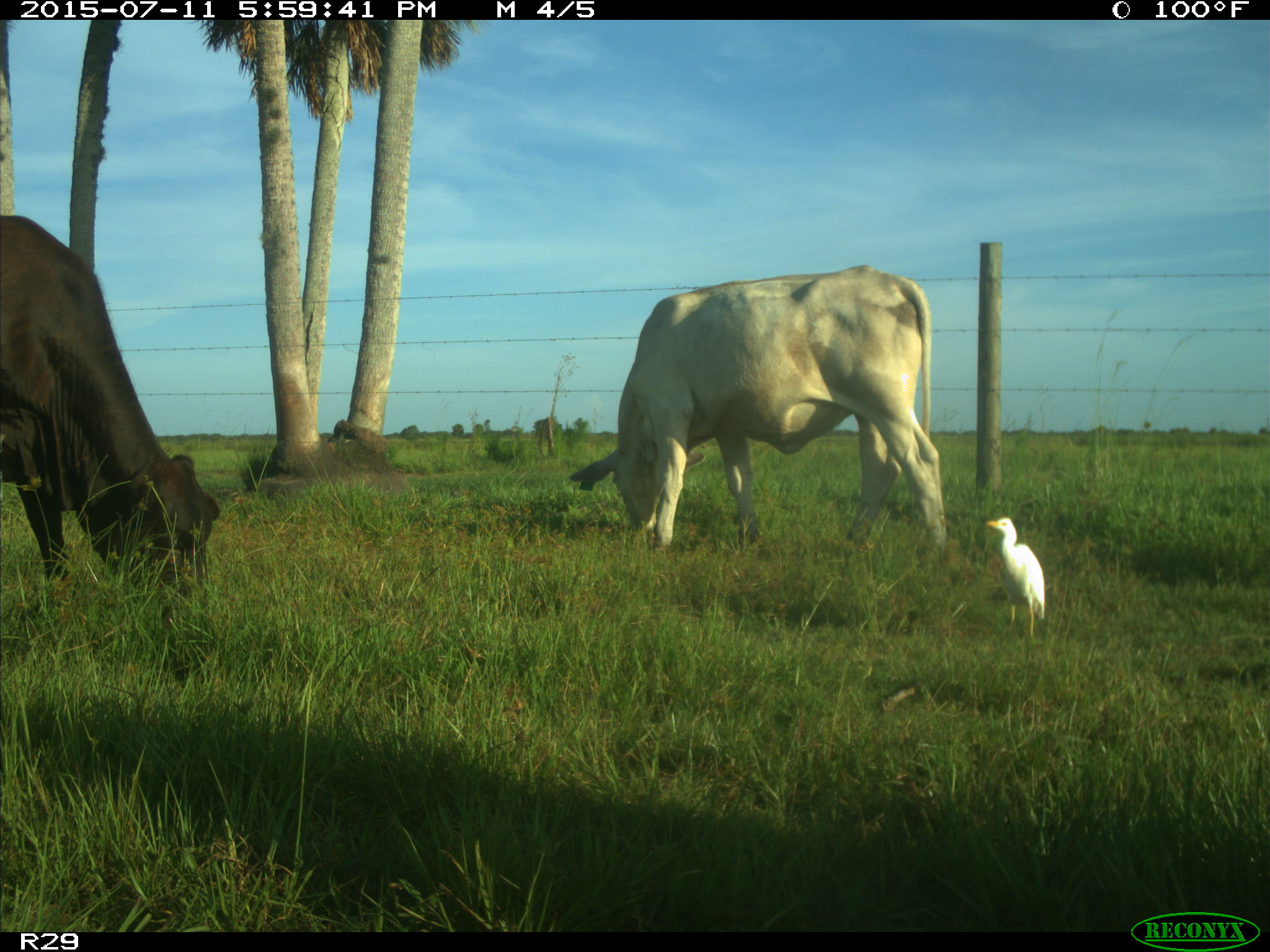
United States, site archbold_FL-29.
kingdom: Animalia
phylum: Chordata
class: Mammalia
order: Artiodactyla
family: Bovidae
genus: Bos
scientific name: Bos taurus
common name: domestic cow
Bos taurus (domestic cow).